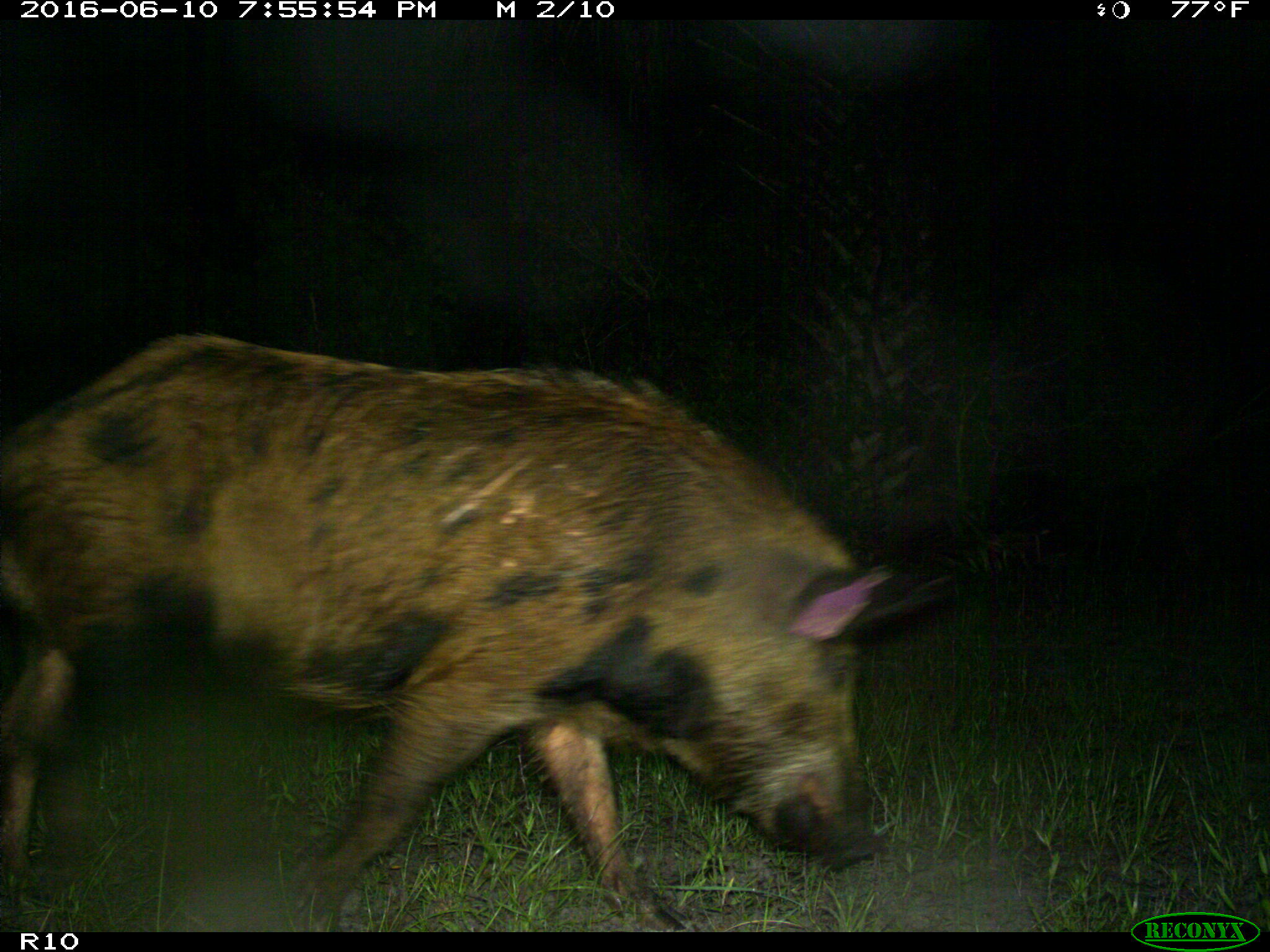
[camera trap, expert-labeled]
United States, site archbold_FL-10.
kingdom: Animalia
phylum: Chordata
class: Mammalia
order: Artiodactyla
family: Suidae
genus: Sus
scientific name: Sus scrofa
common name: wild boar